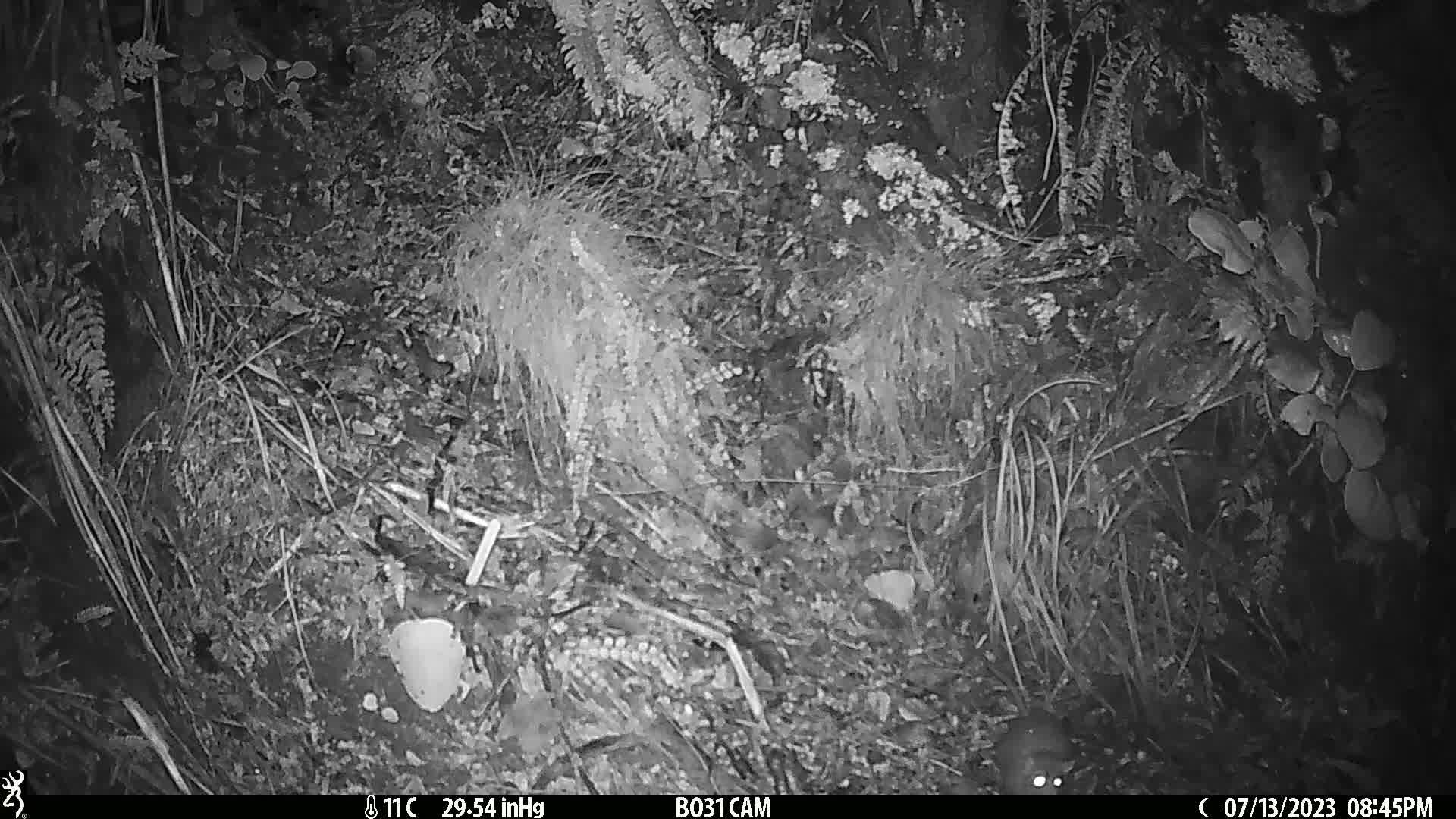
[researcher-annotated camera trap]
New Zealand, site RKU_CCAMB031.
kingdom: Animalia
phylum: Chordata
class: Mammalia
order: Rodentia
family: Muridae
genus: Rattus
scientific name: Rattus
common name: rat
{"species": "rat (Rattus)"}